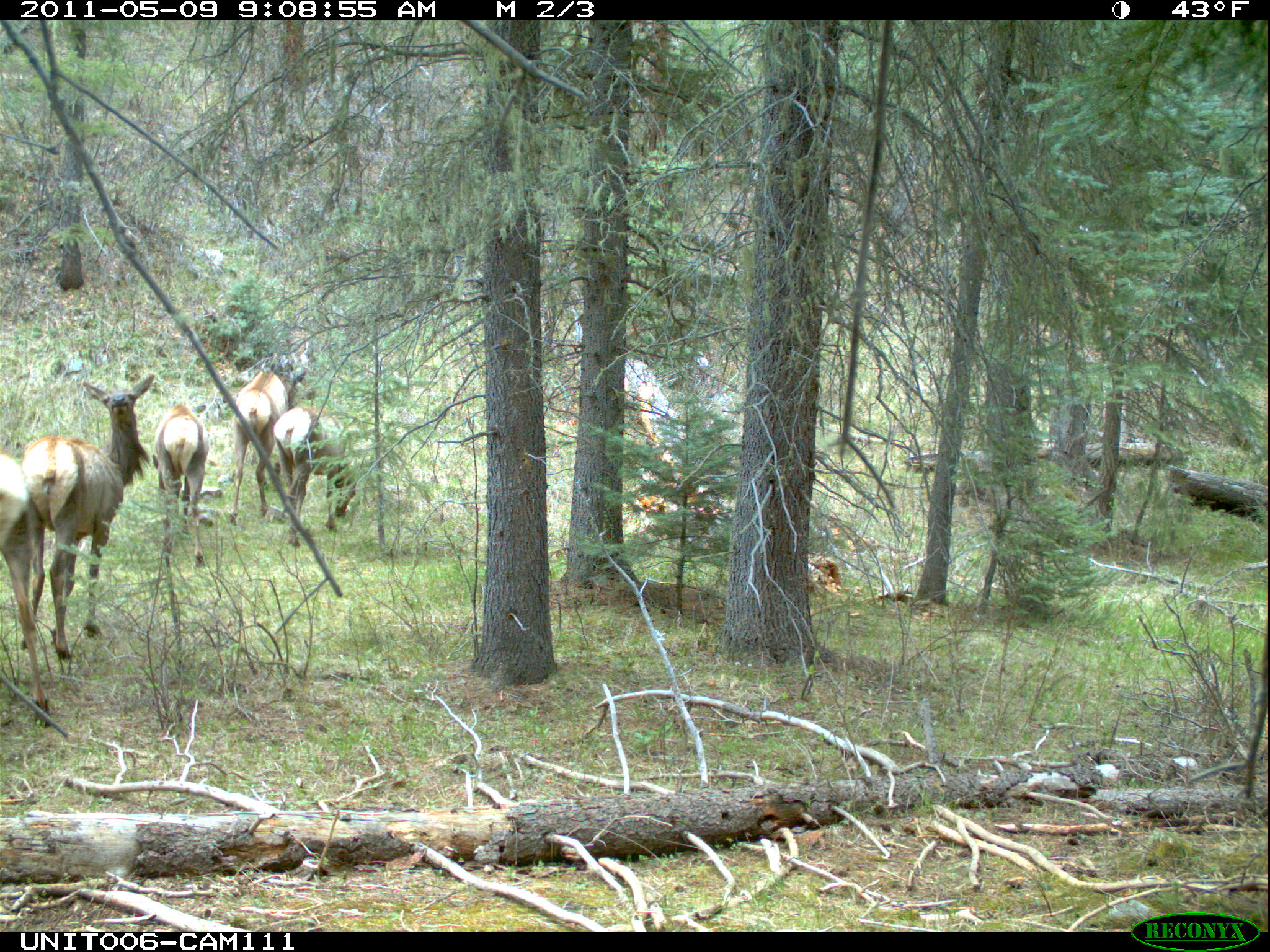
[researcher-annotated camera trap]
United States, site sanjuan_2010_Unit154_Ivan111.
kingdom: Animalia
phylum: Chordata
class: Mammalia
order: Artiodactyla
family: Cervidae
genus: Cervus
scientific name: Cervus elaphus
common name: red deer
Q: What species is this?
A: Cervus elaphus (red deer).